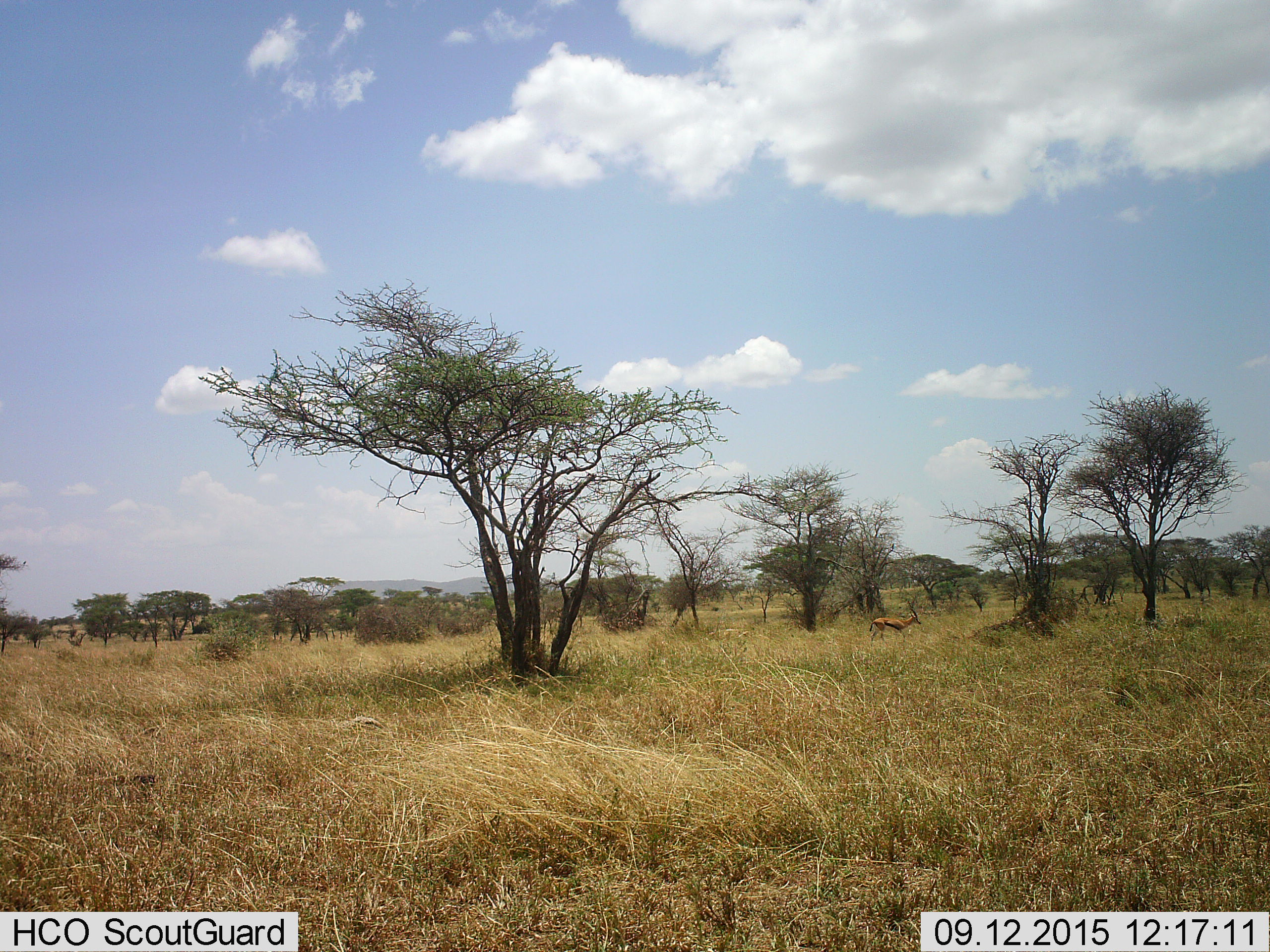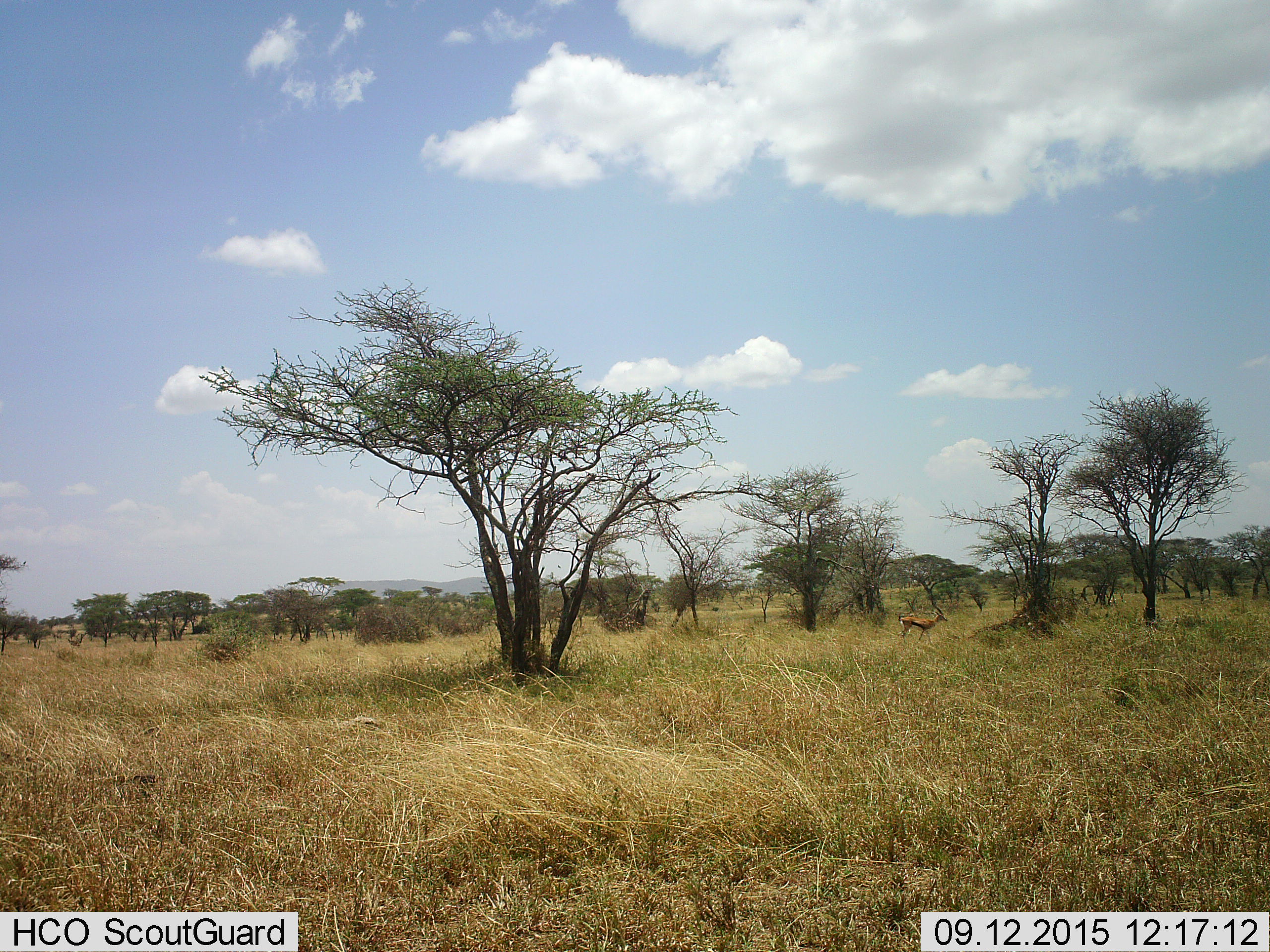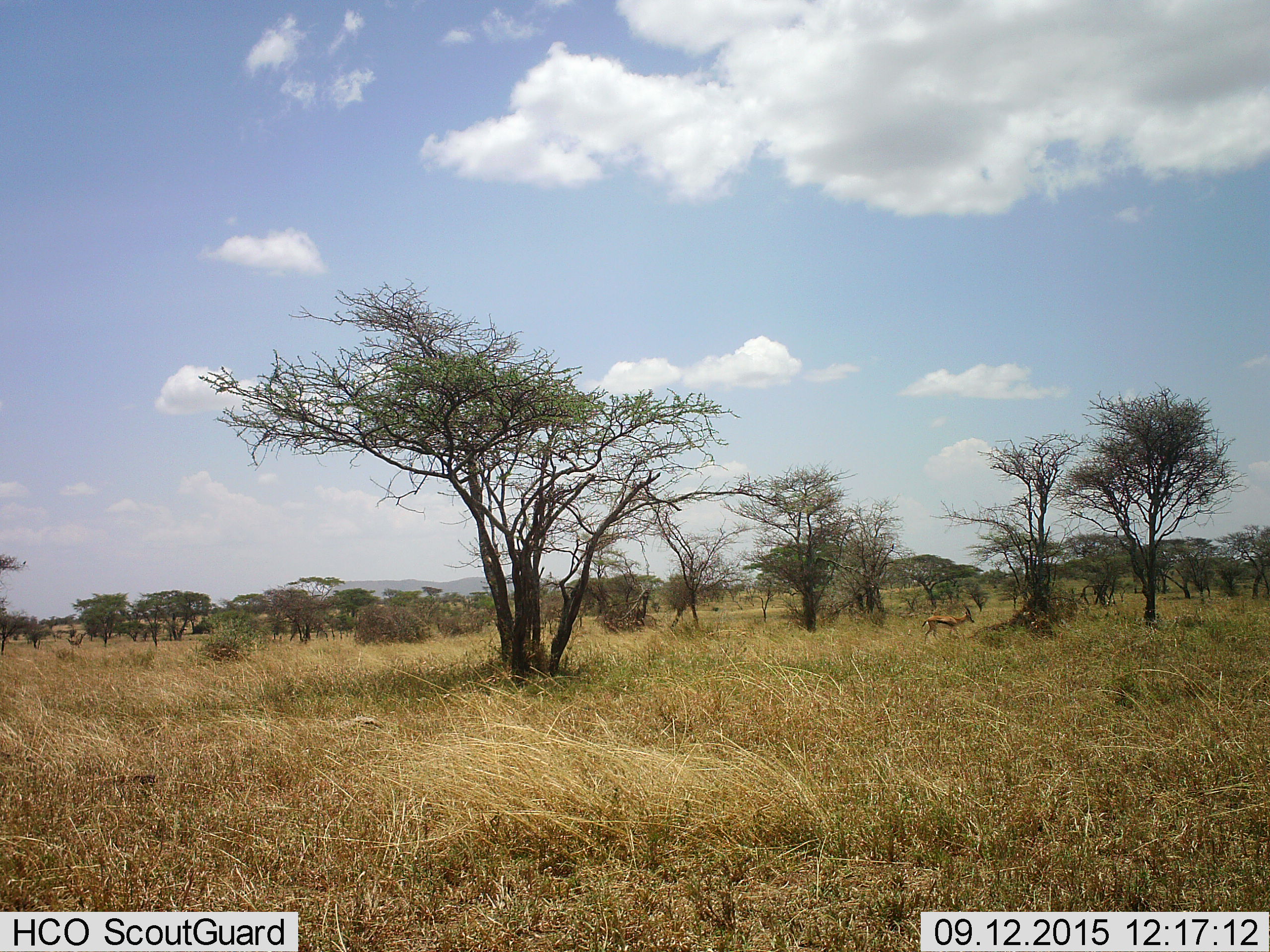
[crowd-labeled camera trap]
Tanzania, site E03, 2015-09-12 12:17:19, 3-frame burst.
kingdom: Animalia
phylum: Chordata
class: Mammalia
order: Artiodactyla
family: Bovidae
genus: Eudorcas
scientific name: Eudorcas thomsonii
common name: thomson's gazelle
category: gazellethomsons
Gazellethomsons (thomson's gazelle) (Eudorcas thomsonii), count 1. Behavior (volunteer vote fractions): standing 25%, resting 0%, moving 83%, interacting 0%. Young present (vote fraction): 0%. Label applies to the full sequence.